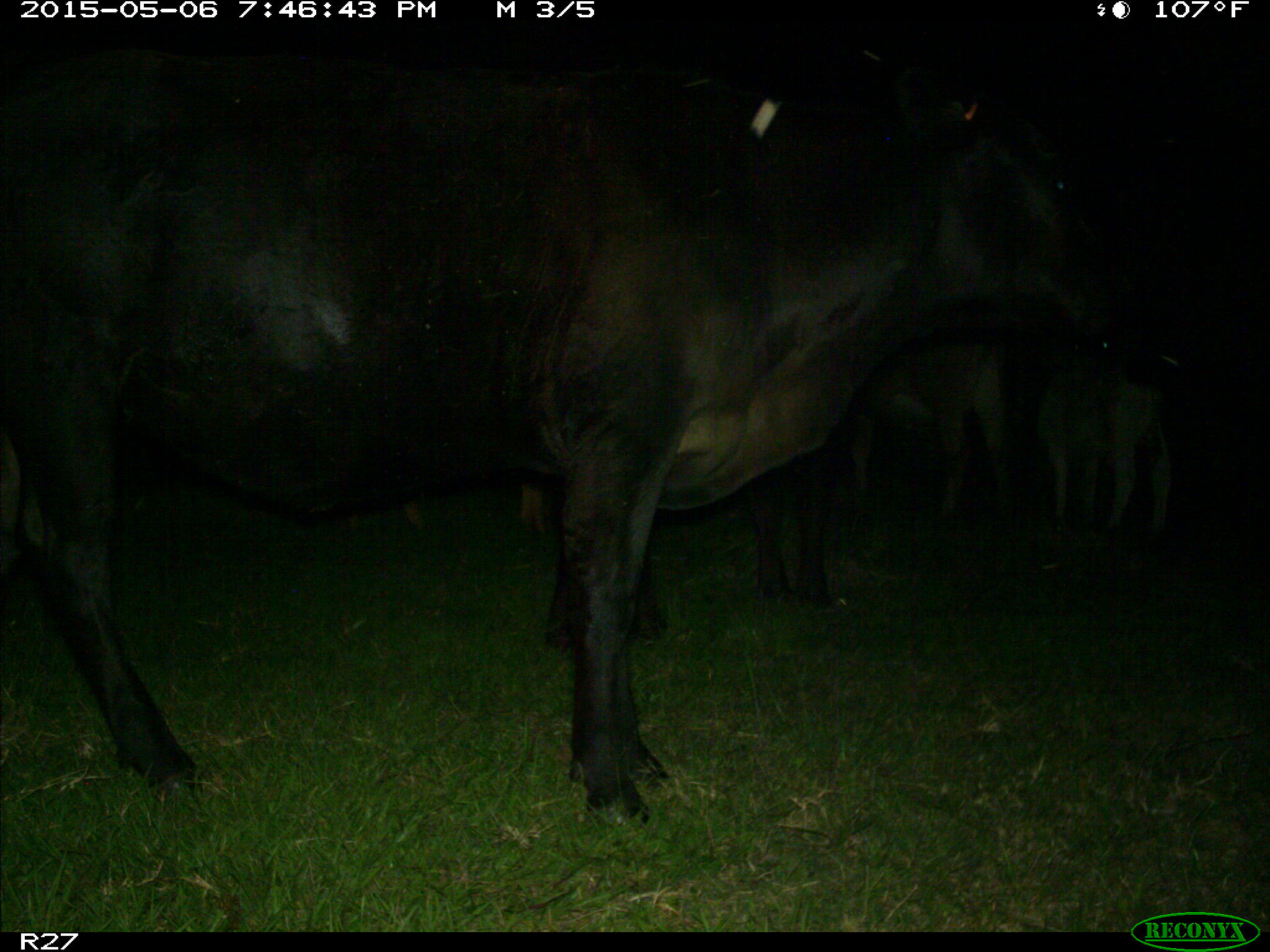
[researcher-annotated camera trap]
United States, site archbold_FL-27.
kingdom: Animalia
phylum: Chordata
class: Mammalia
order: Artiodactyla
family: Bovidae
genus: Bos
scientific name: Bos taurus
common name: domestic cow